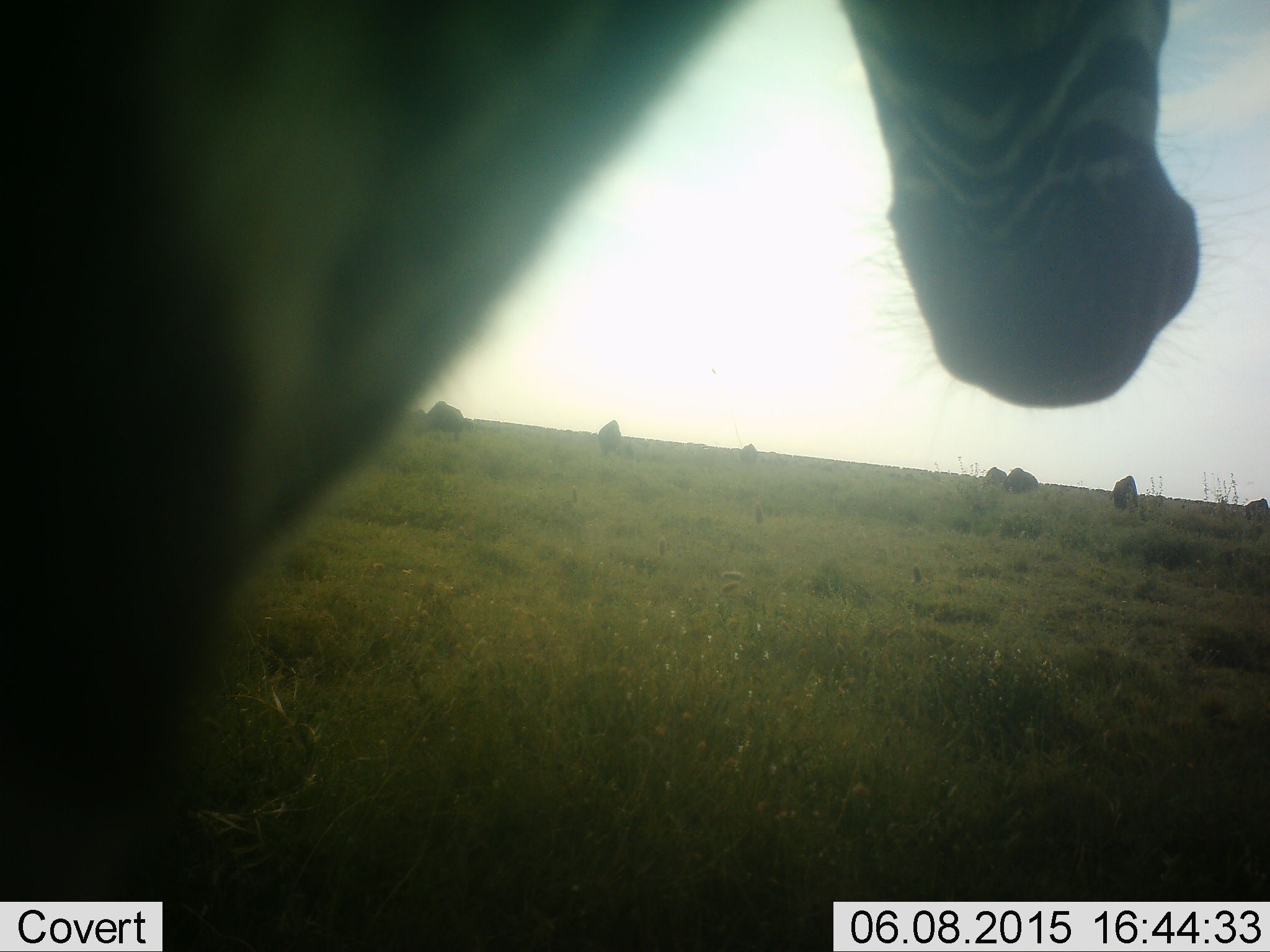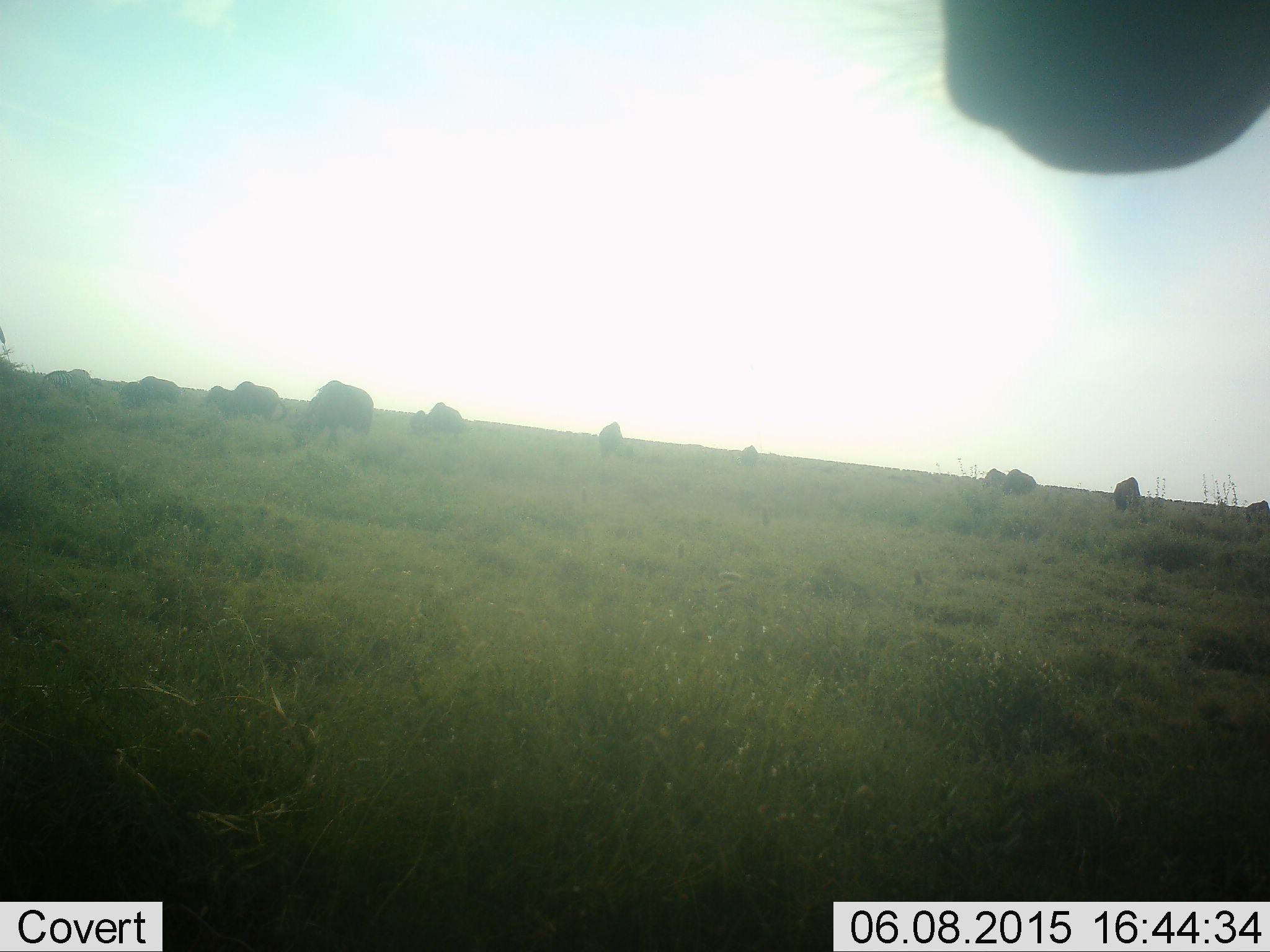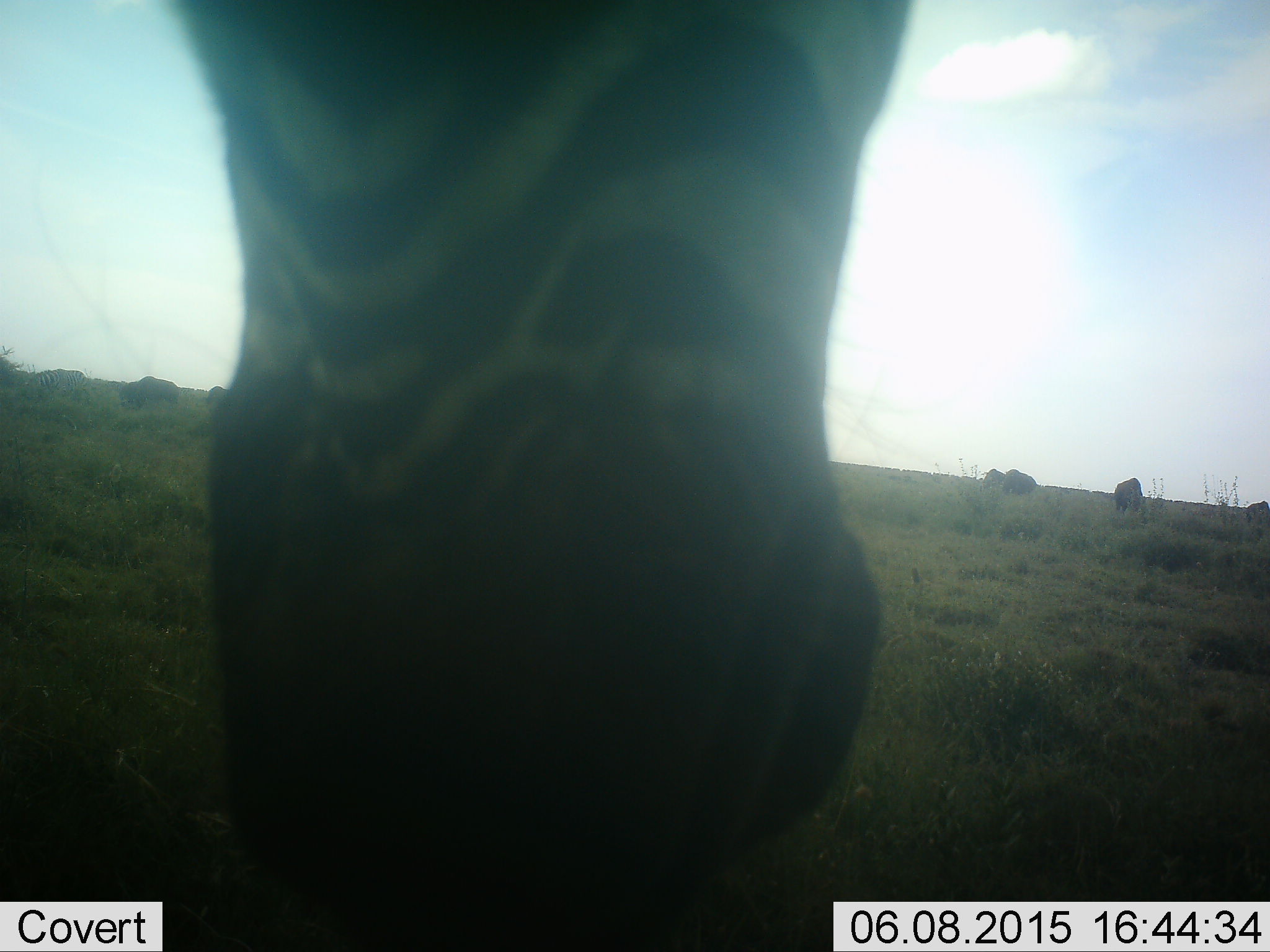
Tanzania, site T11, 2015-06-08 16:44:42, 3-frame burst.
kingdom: Animalia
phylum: Chordata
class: Mammalia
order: Artiodactyla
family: Bovidae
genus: Connochaetes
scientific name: Connochaetes taurinus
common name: blue wildebeest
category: wildebeest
Wildebeest (blue wildebeest) (Connochaetes taurinus), count 11-50. Behavior (volunteer vote fractions): standing 42%, resting 0%, moving 8%, interacting 0%. Young present (vote fraction): 0%. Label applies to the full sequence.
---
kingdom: Animalia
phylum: Chordata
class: Mammalia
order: Perissodactyla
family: Equidae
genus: Equus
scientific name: Equus quagga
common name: plains zebra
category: zebra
Zebra (plains zebra) (Equus quagga), count 1. Behavior (volunteer vote fractions): standing 43%, resting 0%, moving 57%, interacting 0%. Young present (vote fraction): 0%. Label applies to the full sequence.